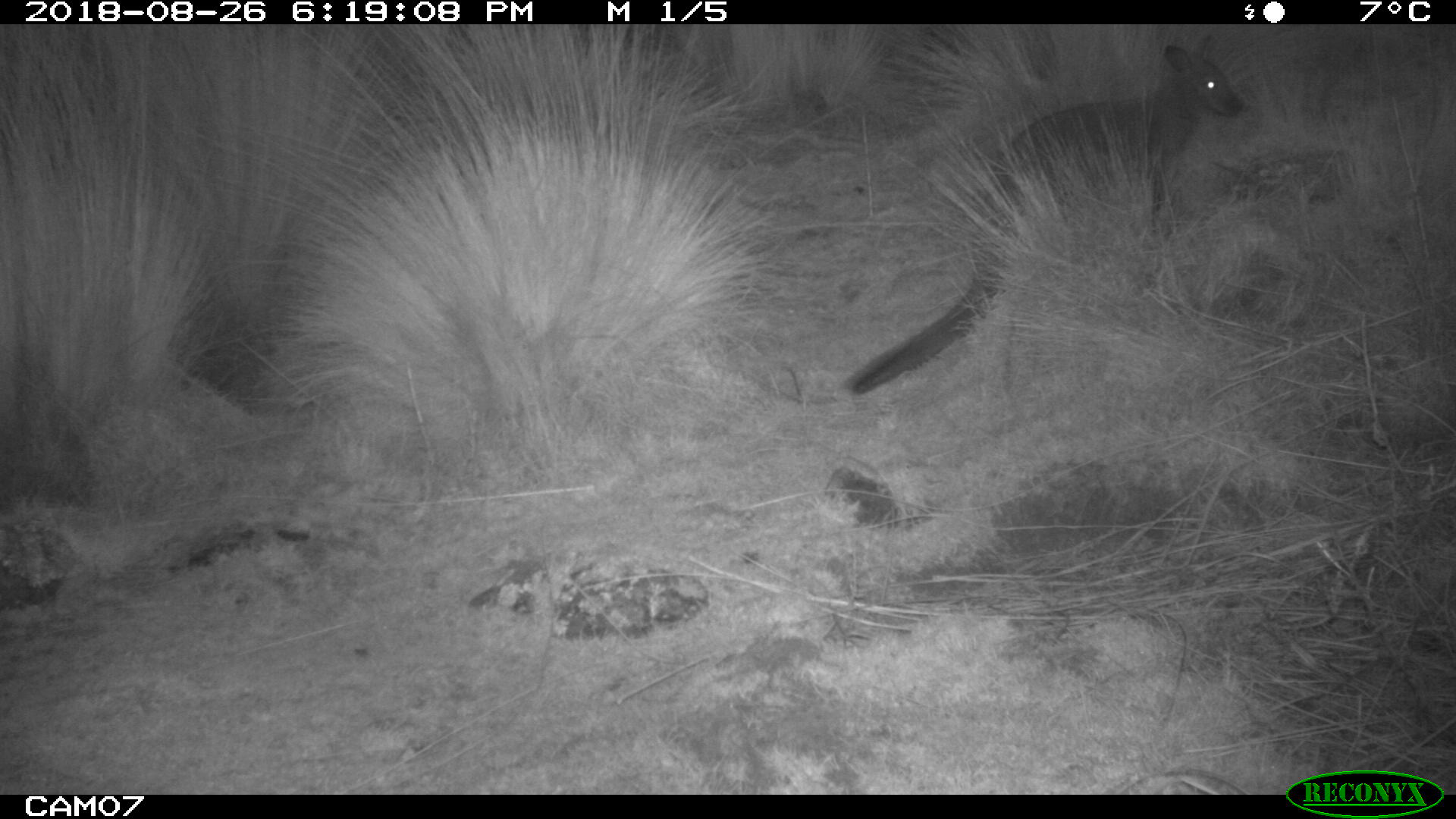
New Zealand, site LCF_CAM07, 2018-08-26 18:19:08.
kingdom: Animalia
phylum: Chordata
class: Mammalia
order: Diprotodontia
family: Macropodidae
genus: Notamacropus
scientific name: Notamacropus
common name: wallaby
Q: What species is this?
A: Wallaby (Notamacropus).